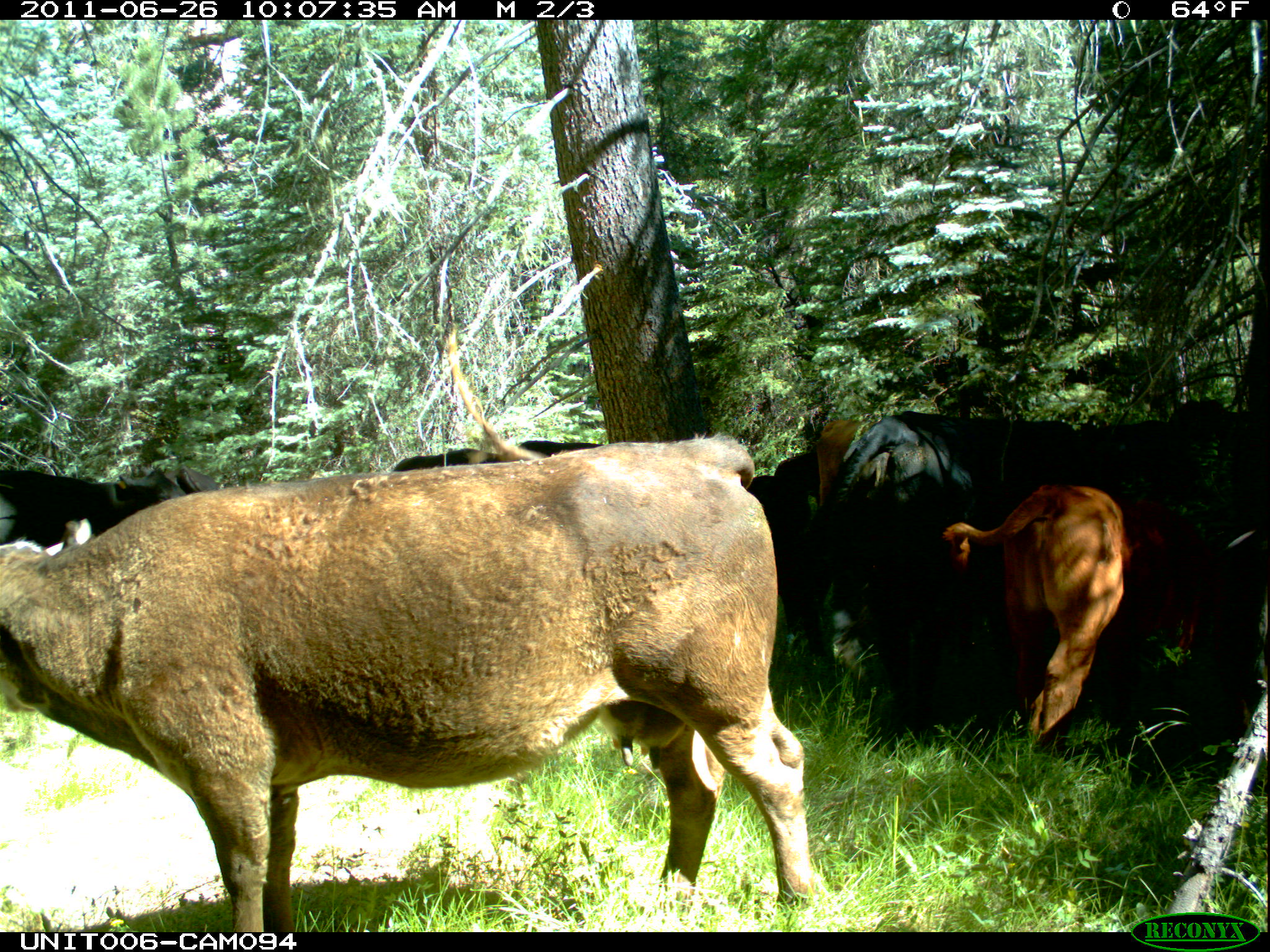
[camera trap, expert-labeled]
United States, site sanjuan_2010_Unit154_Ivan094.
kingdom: Animalia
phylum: Chordata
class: Mammalia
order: Artiodactyla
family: Bovidae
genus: Bos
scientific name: Bos taurus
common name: domestic cow